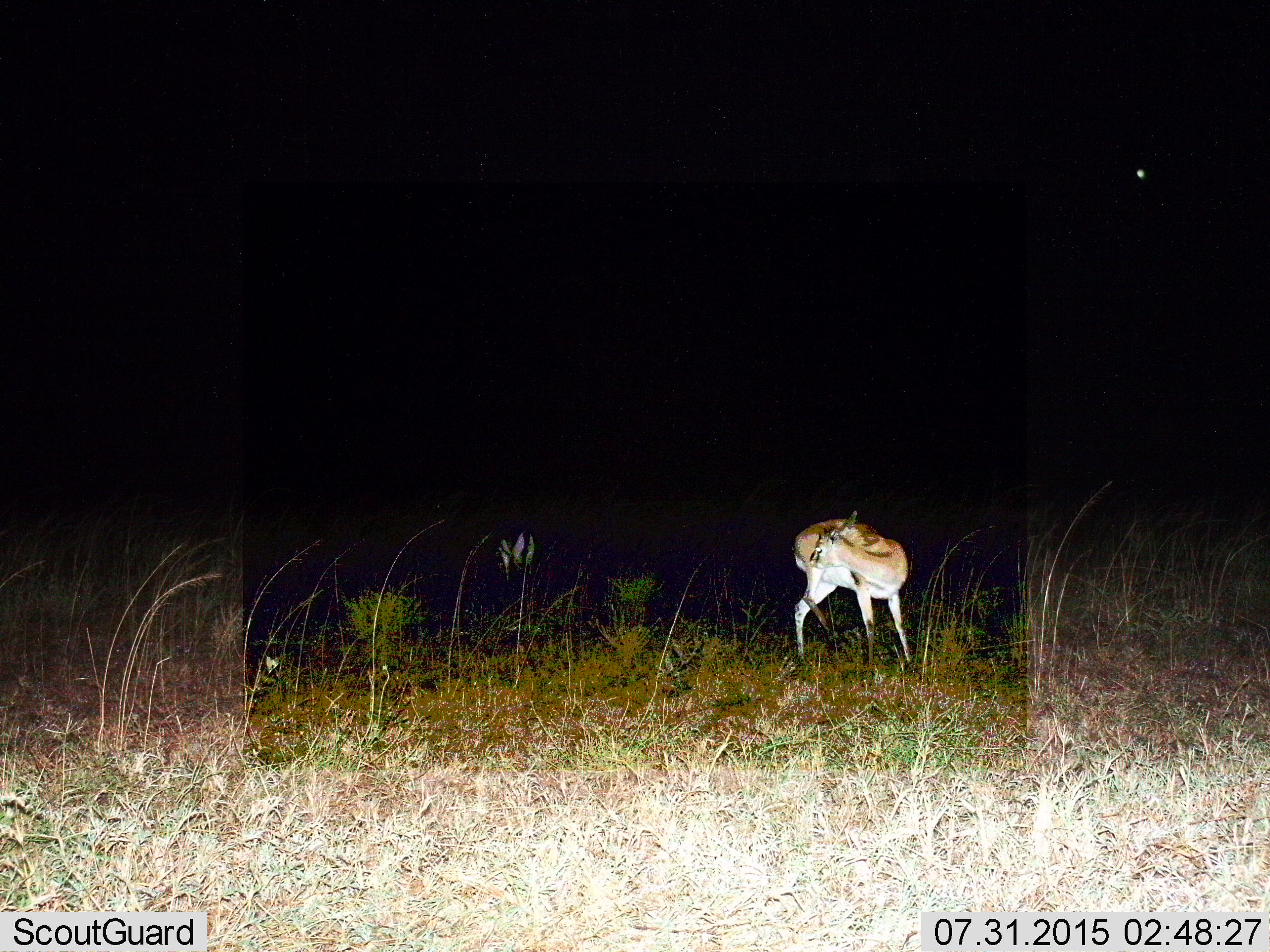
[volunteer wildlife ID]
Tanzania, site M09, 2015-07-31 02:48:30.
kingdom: Animalia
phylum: Chordata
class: Mammalia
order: Artiodactyla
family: Bovidae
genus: Eudorcas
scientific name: Eudorcas thomsonii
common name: thomson's gazelle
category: gazellethomsons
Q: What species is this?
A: Gazellethomsons (thomson's gazelle) (Eudorcas thomsonii).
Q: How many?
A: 2.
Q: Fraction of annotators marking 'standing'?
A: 100%.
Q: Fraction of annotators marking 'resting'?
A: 0%.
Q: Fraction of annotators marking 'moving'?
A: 0%.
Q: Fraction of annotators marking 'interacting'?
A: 0%.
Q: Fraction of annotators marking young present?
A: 0%.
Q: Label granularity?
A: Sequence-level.